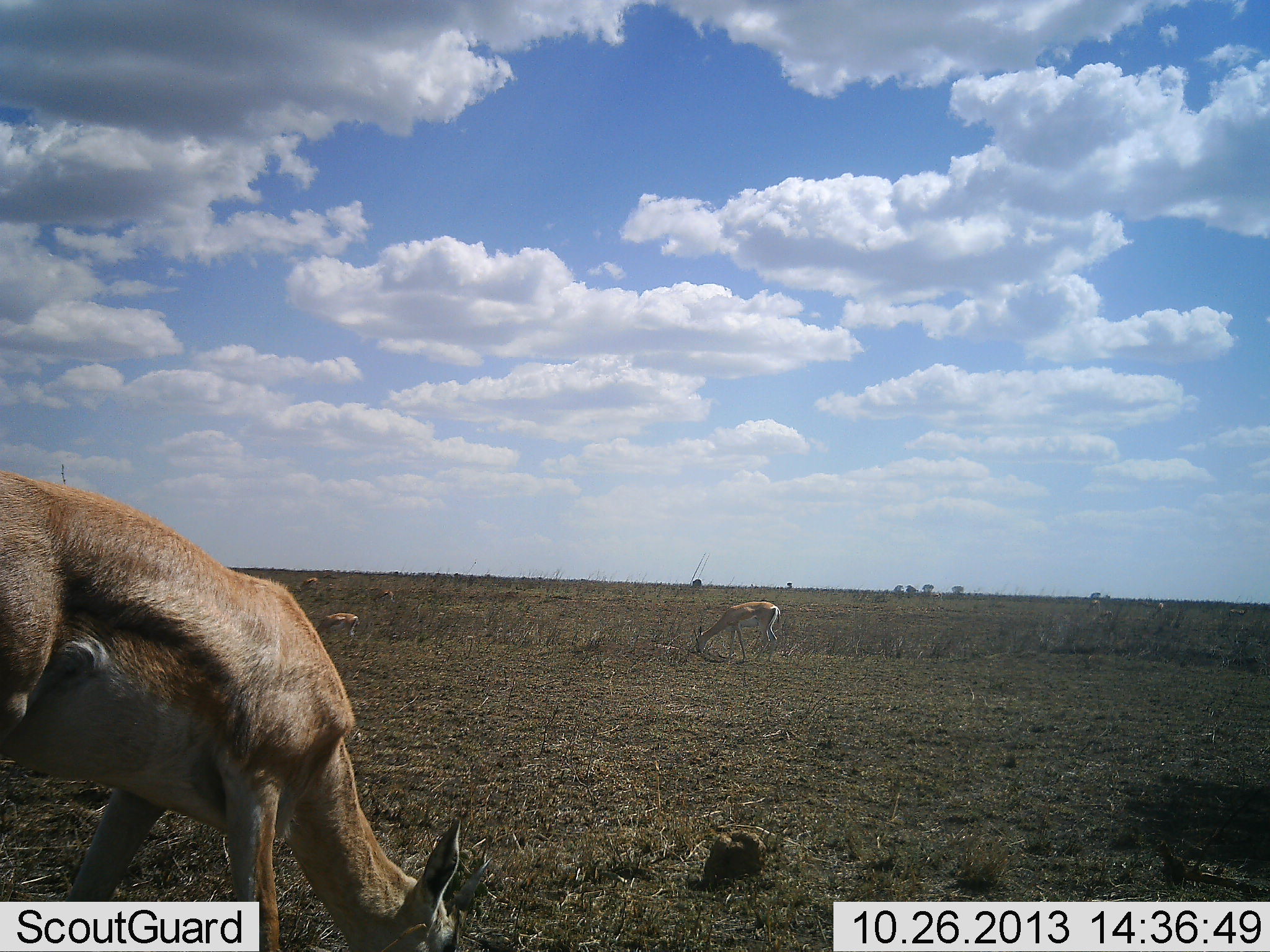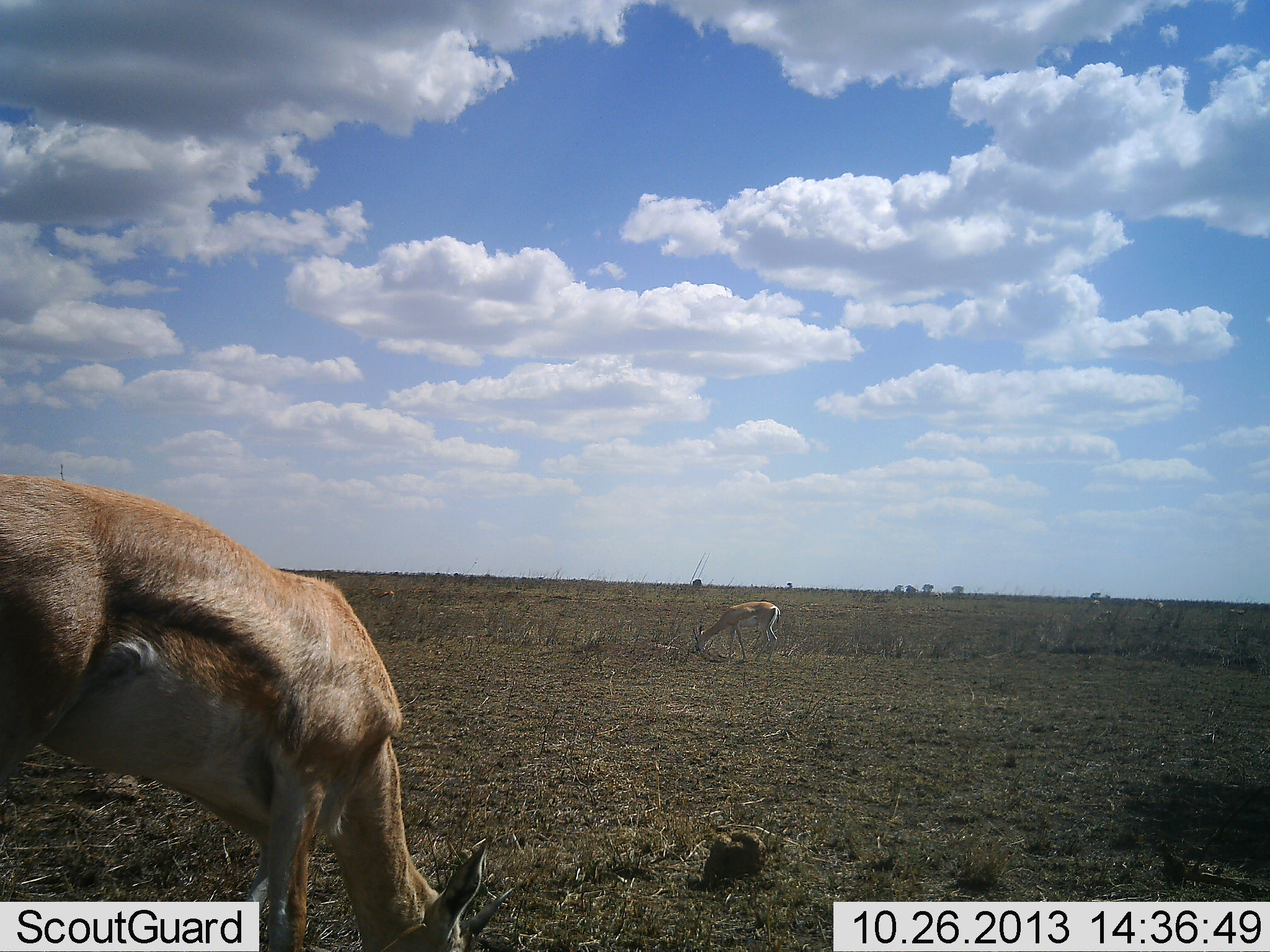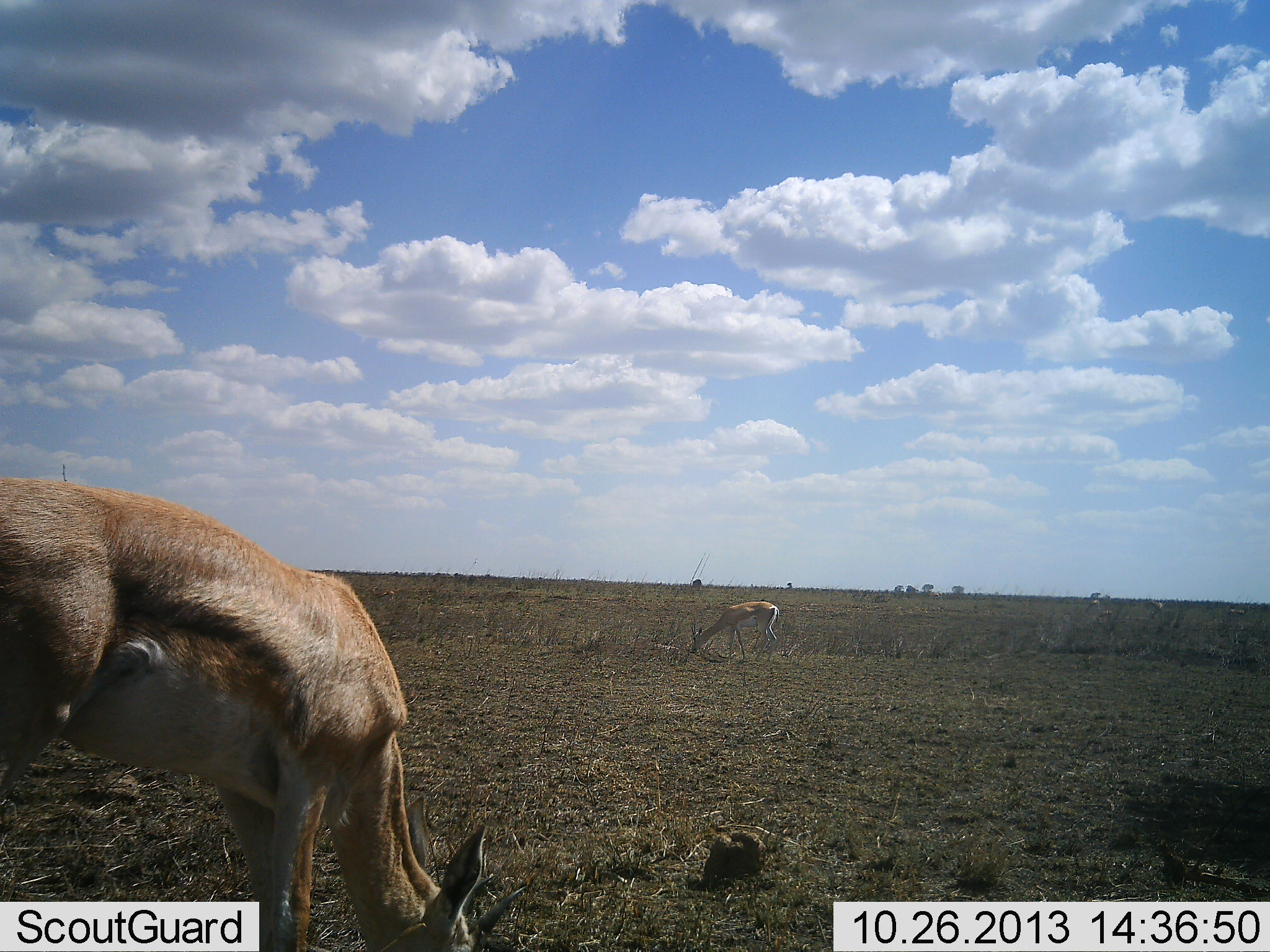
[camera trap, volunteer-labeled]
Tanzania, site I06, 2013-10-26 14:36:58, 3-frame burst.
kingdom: Animalia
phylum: Chordata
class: Mammalia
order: Artiodactyla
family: Bovidae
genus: Nanger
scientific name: Nanger granti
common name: grant's gazelle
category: gazellegrants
Gazellegrants (grant's gazelle) (Nanger granti), count 2. Behavior (volunteer vote fractions): standing 36%, resting 0%, moving 9%, interacting 0%. Young present (vote fraction): 0%. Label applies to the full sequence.